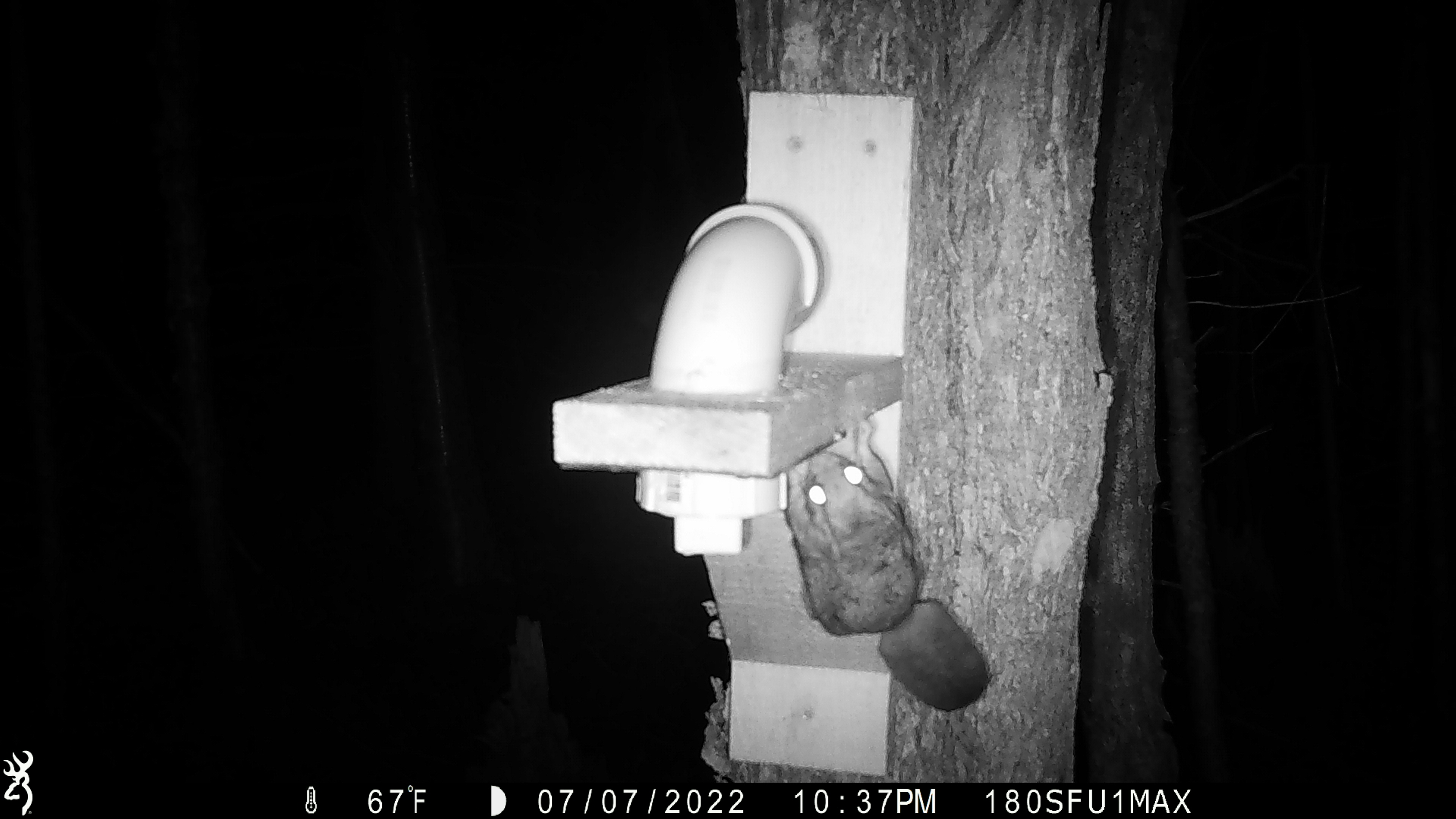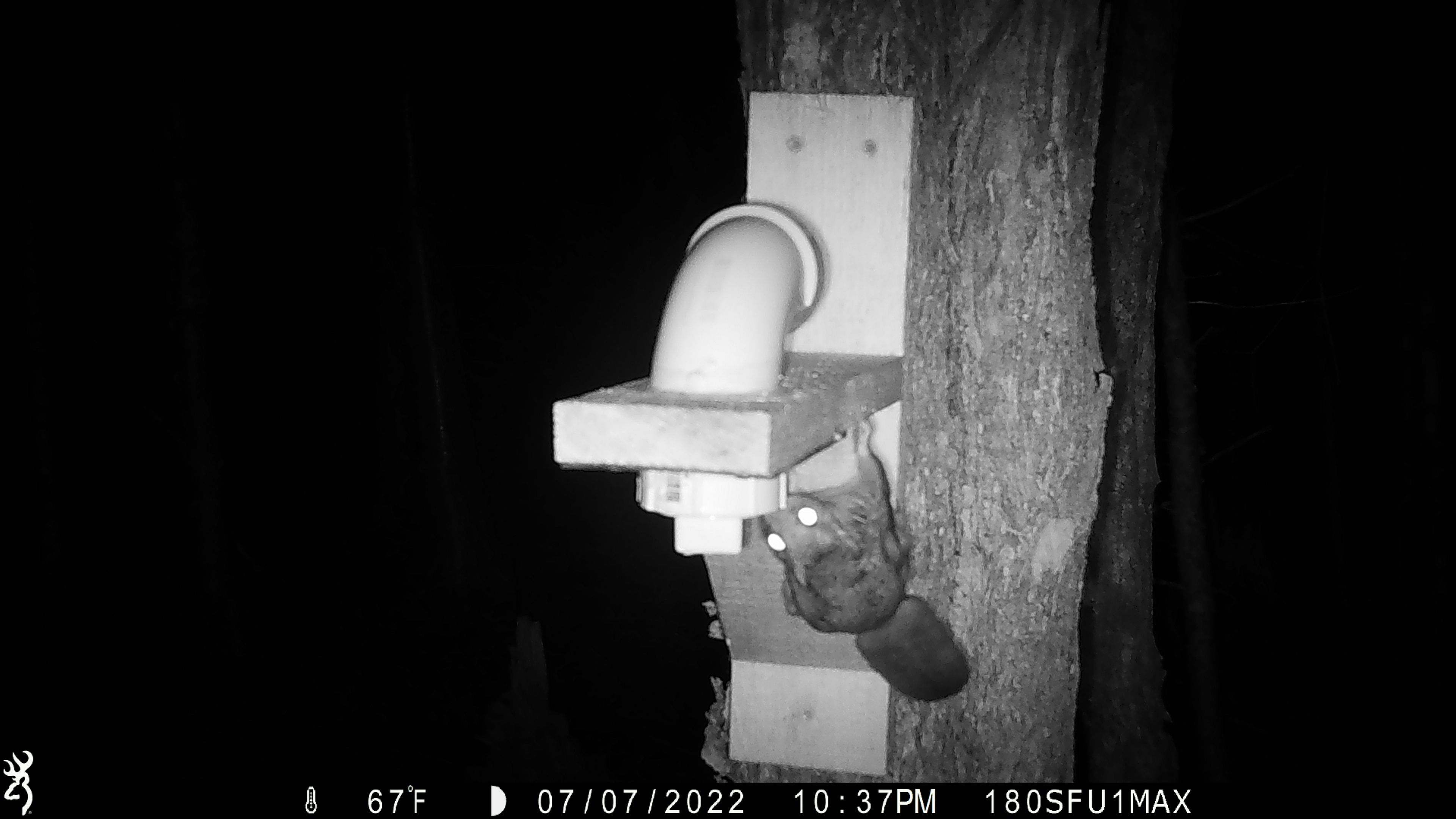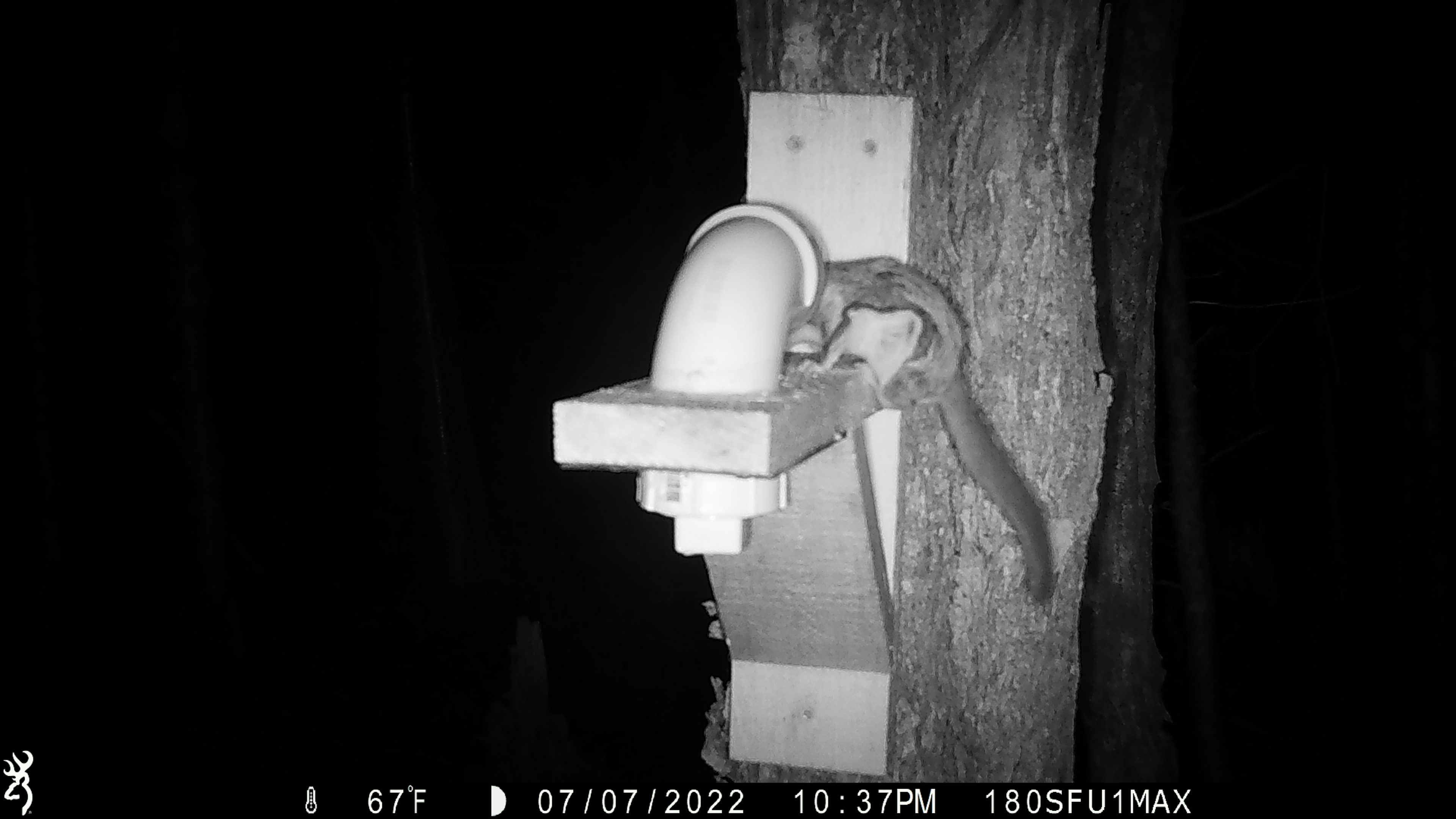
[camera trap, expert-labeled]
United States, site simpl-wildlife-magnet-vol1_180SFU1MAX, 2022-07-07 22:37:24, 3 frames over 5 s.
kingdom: Animalia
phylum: Chordata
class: Mammalia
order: Rodentia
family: Sciuridae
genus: Glaucomys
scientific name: Glaucomys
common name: flying squirrel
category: flying squirrel sp.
Flying squirrel sp. (flying squirrel) (Glaucomys).